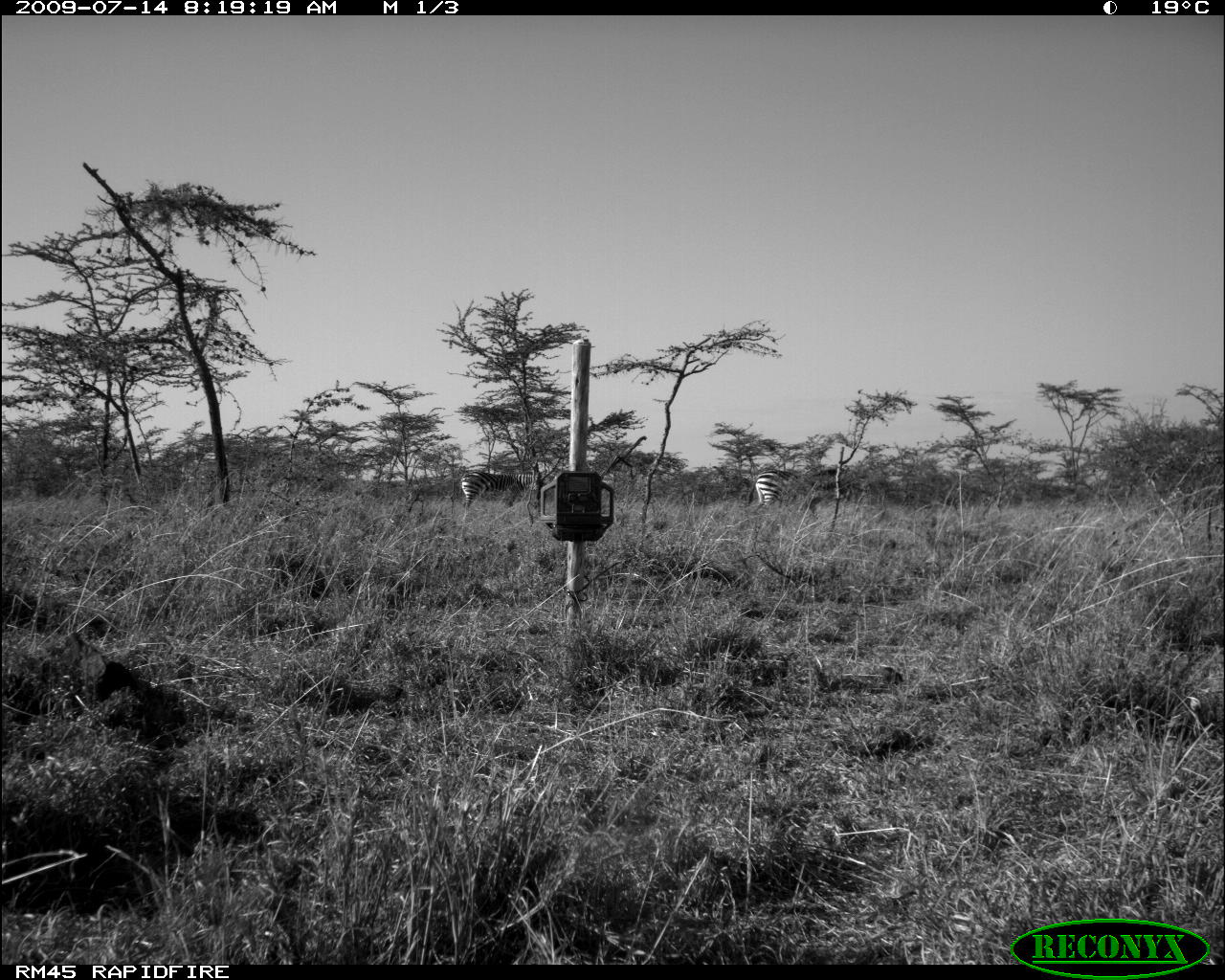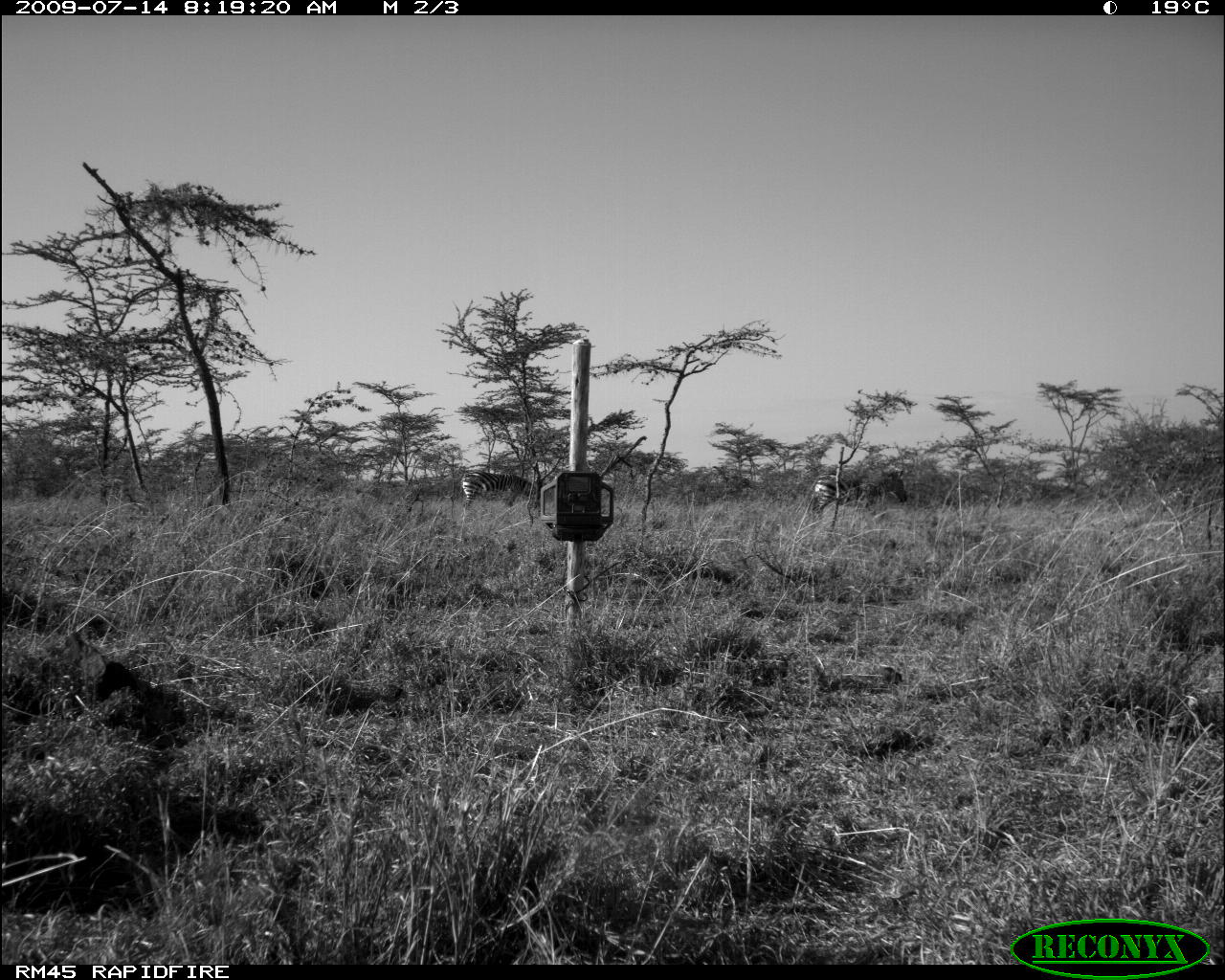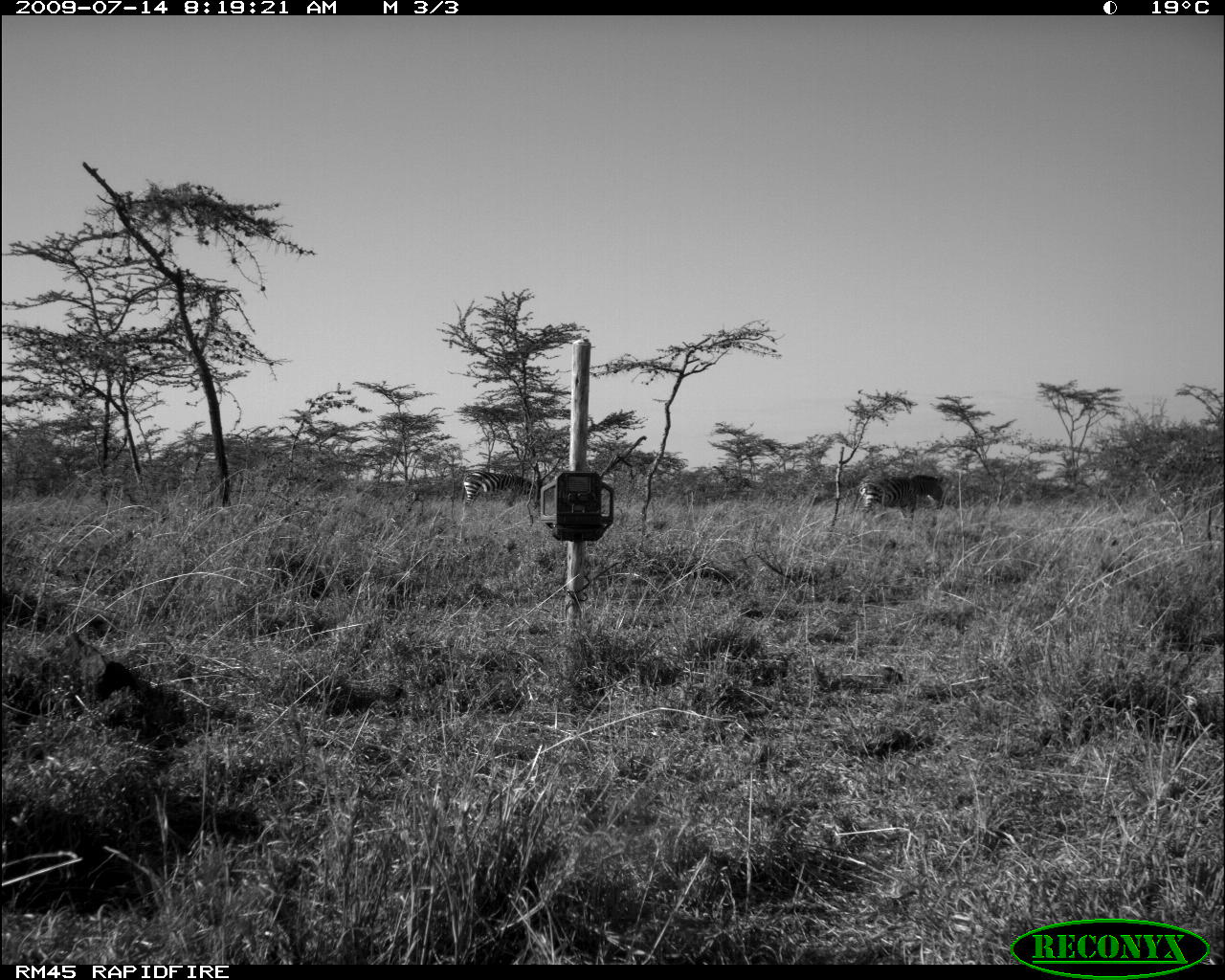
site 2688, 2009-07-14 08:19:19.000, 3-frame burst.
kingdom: Animalia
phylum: Chordata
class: Mammalia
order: Perissodactyla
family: Equidae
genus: Equus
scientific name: Equus quagga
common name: plains zebra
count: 2